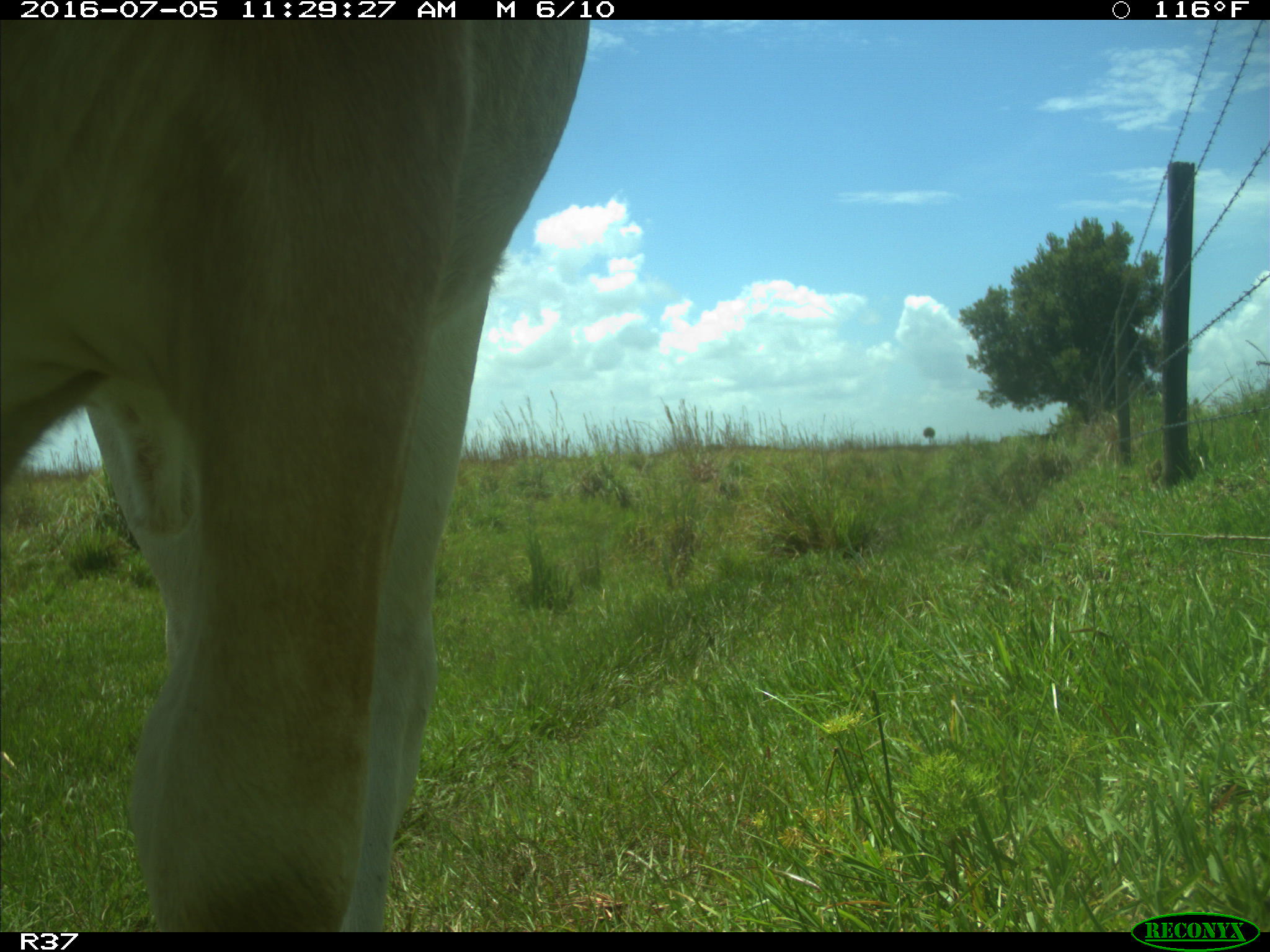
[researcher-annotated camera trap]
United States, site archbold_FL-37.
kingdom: Animalia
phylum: Chordata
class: Mammalia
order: Artiodactyla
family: Bovidae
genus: Bos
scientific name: Bos taurus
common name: domestic cow